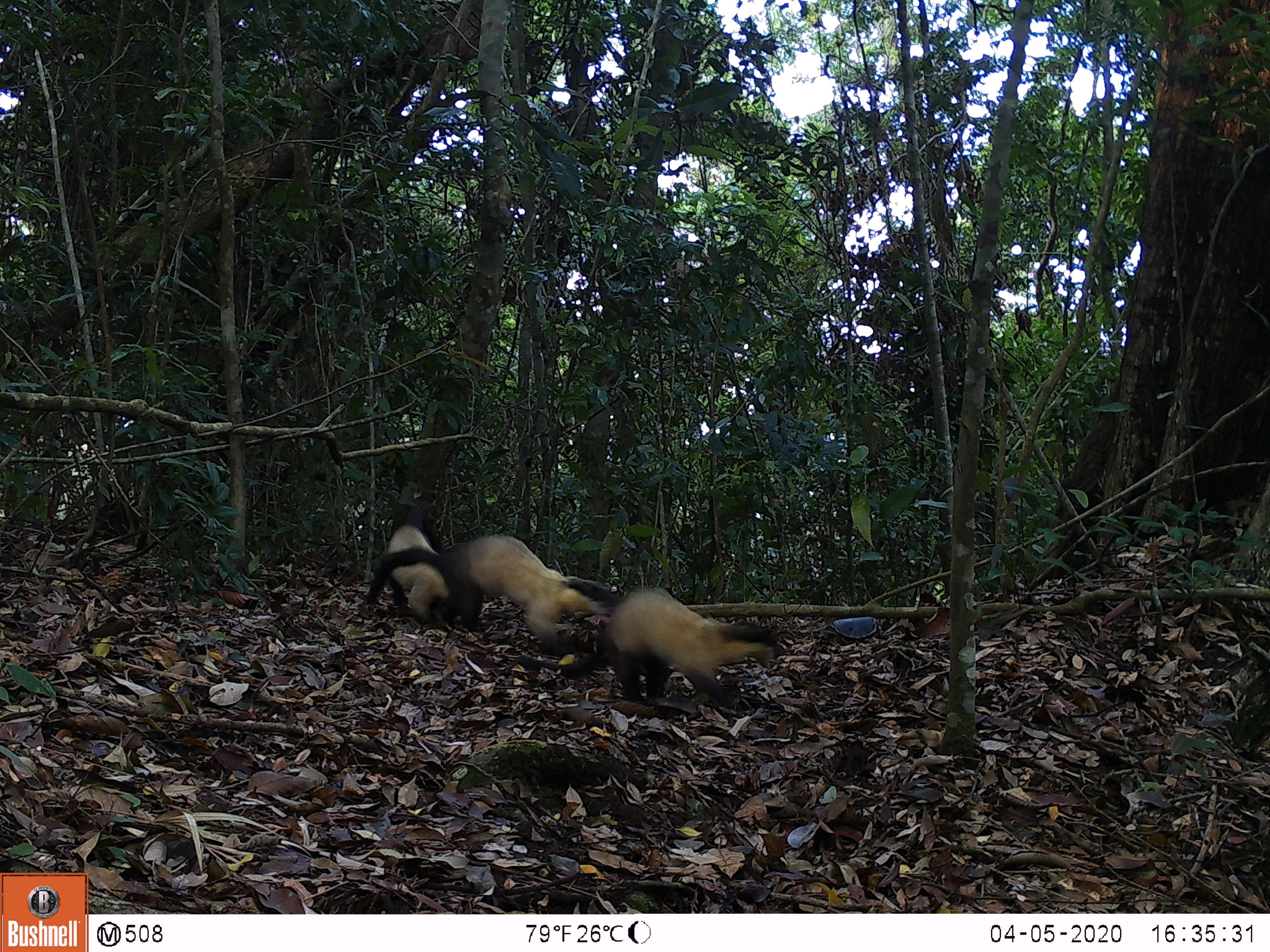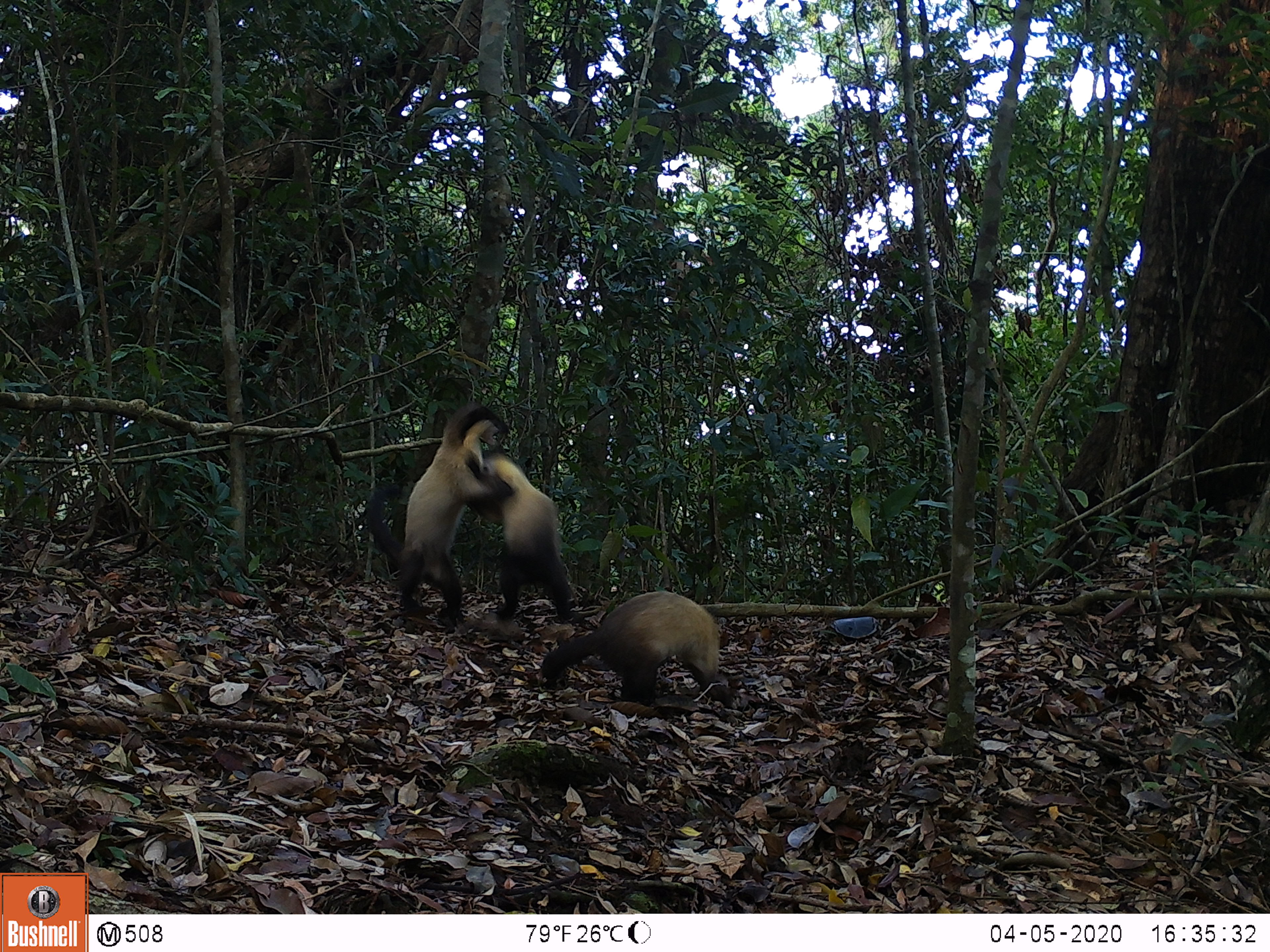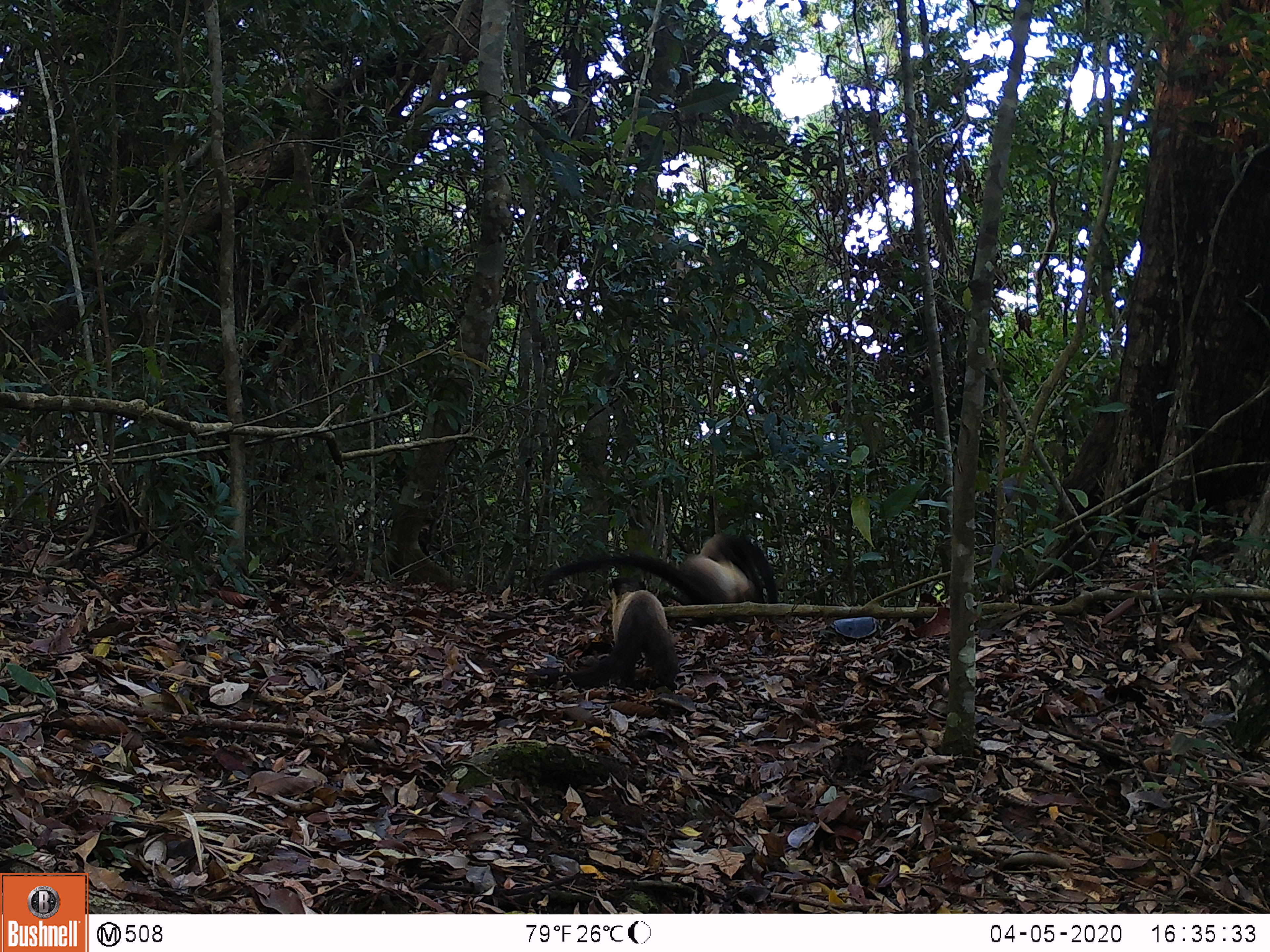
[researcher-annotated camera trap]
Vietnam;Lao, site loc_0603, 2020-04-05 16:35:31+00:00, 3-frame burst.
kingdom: Animalia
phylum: Chordata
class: Mammalia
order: Carnivora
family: Mustelidae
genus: Martes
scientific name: Martes flavigula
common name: yellow-throated marten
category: yellow throated marten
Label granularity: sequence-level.